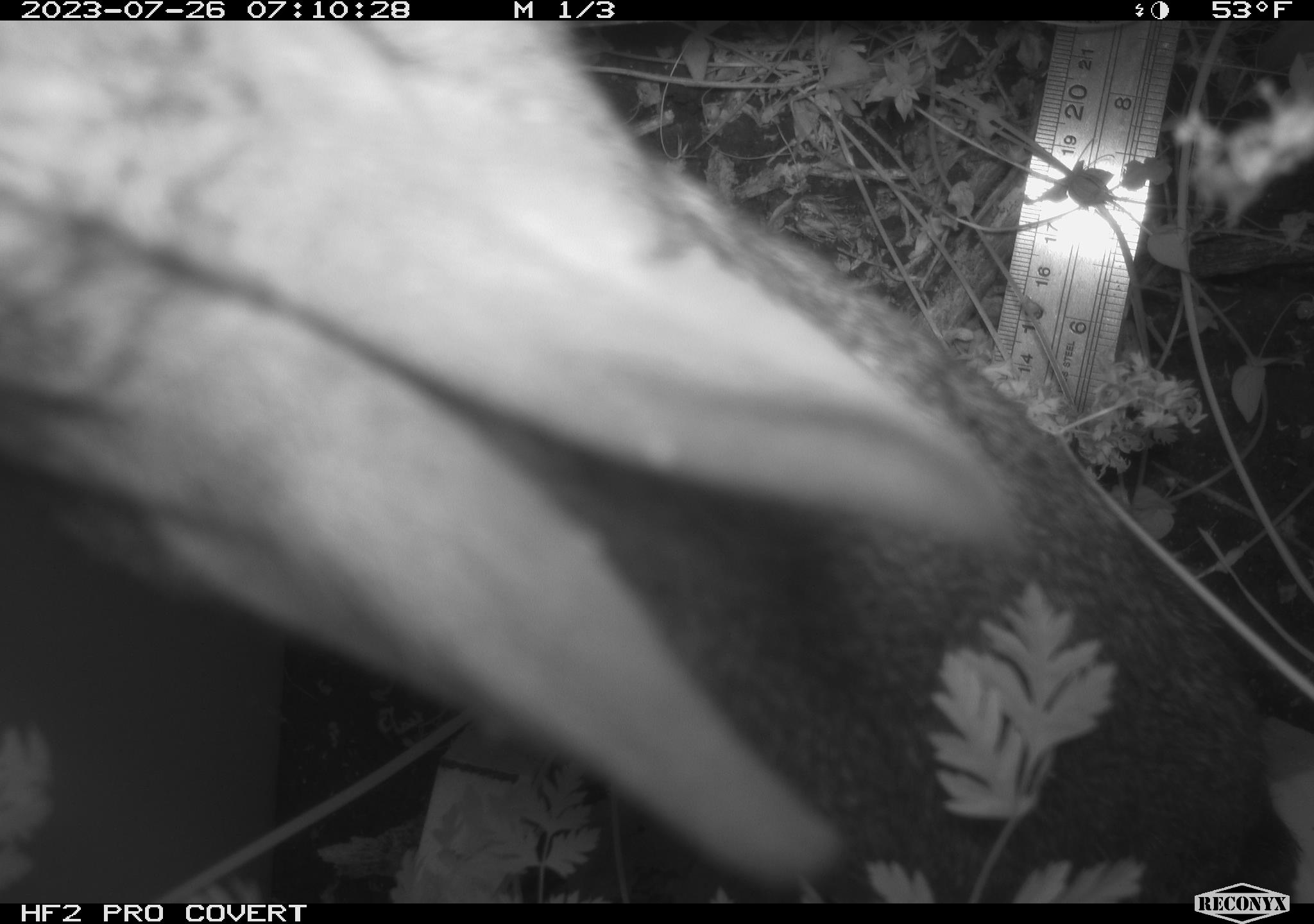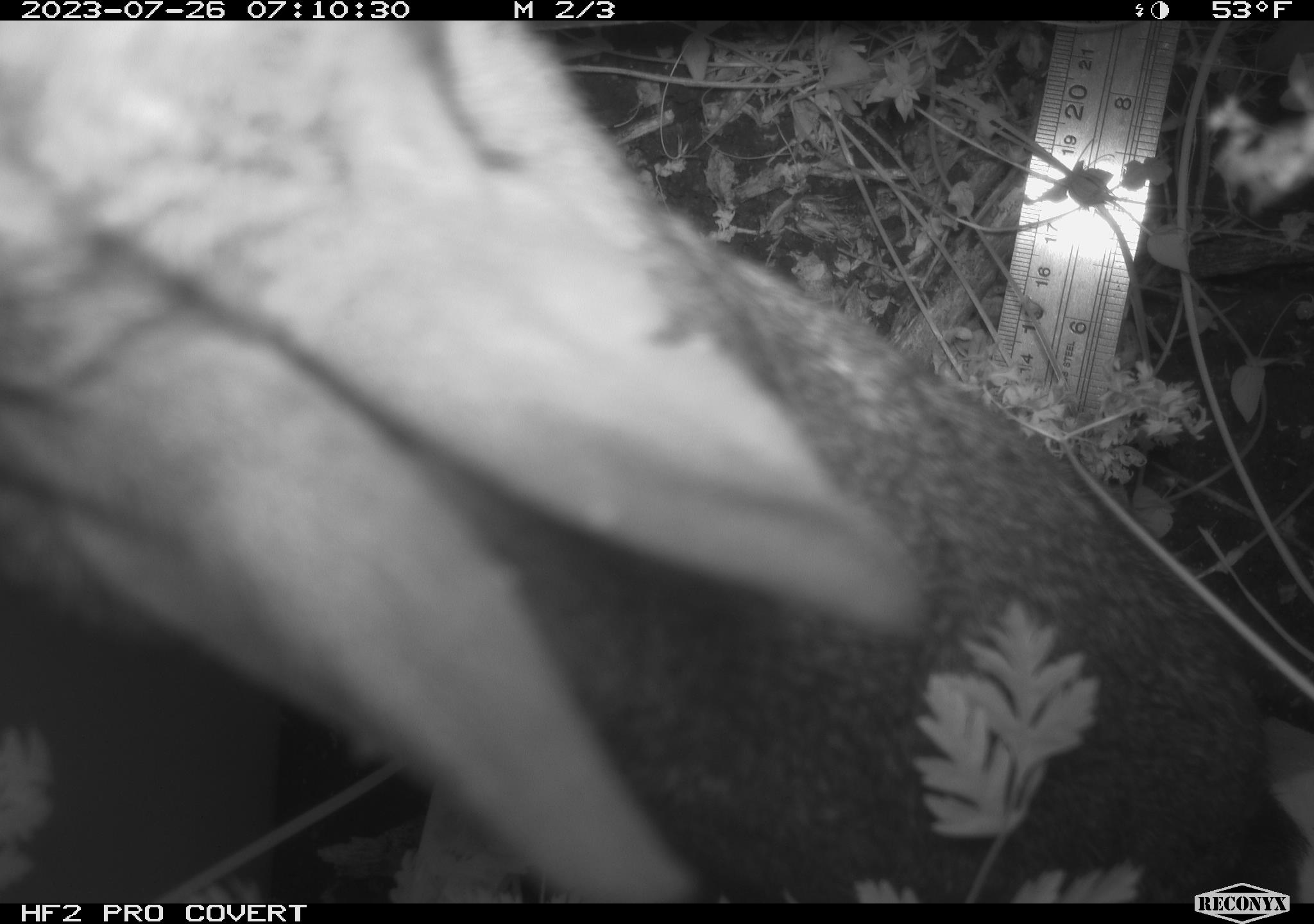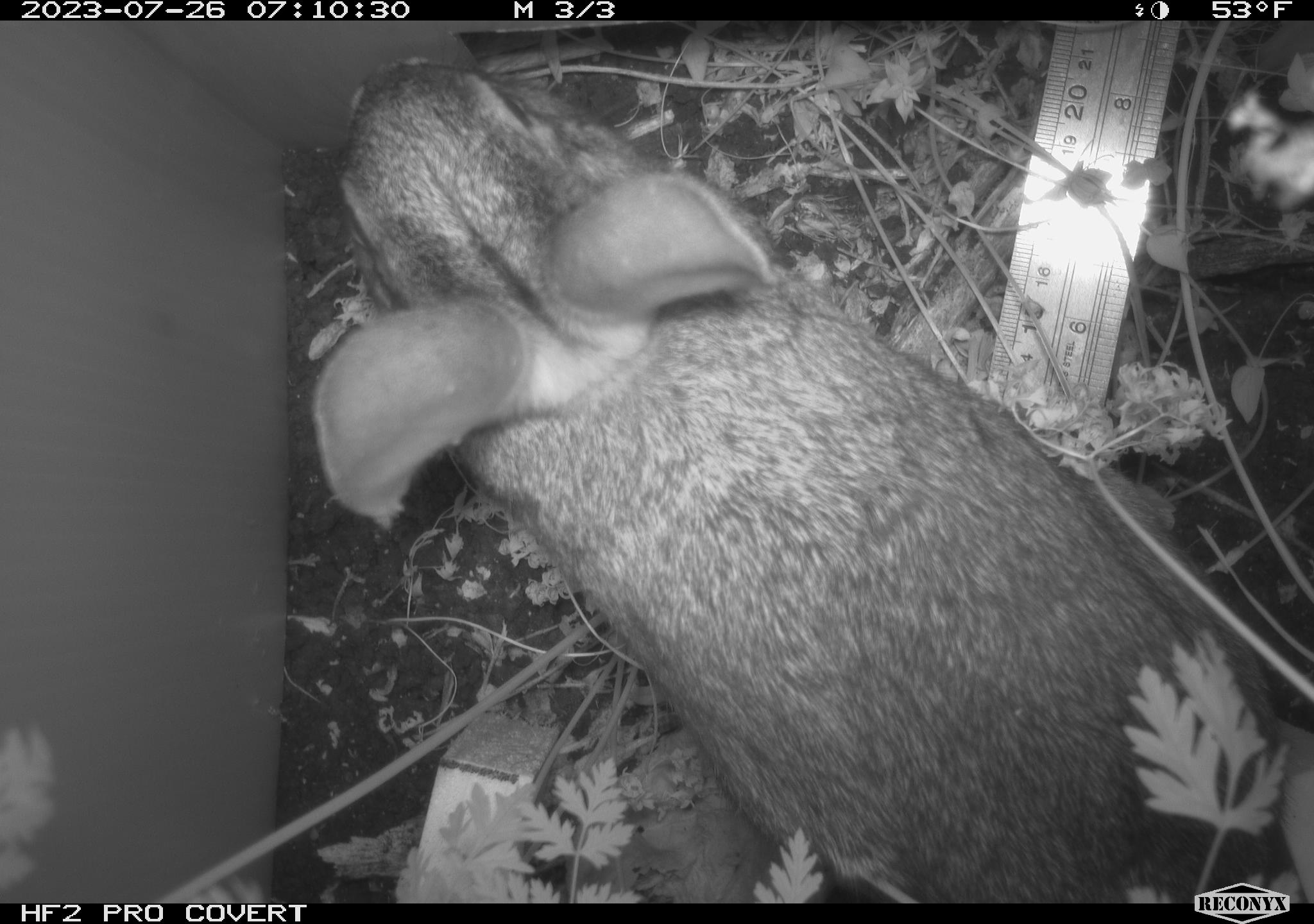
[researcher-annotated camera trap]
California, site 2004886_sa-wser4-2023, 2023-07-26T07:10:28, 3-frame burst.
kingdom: Animalia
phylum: Chordata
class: Mammalia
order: Lagomorpha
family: Leporidae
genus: Sylvilagus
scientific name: Sylvilagus bachmani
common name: brush rabbit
Brush rabbit (Sylvilagus bachmani).